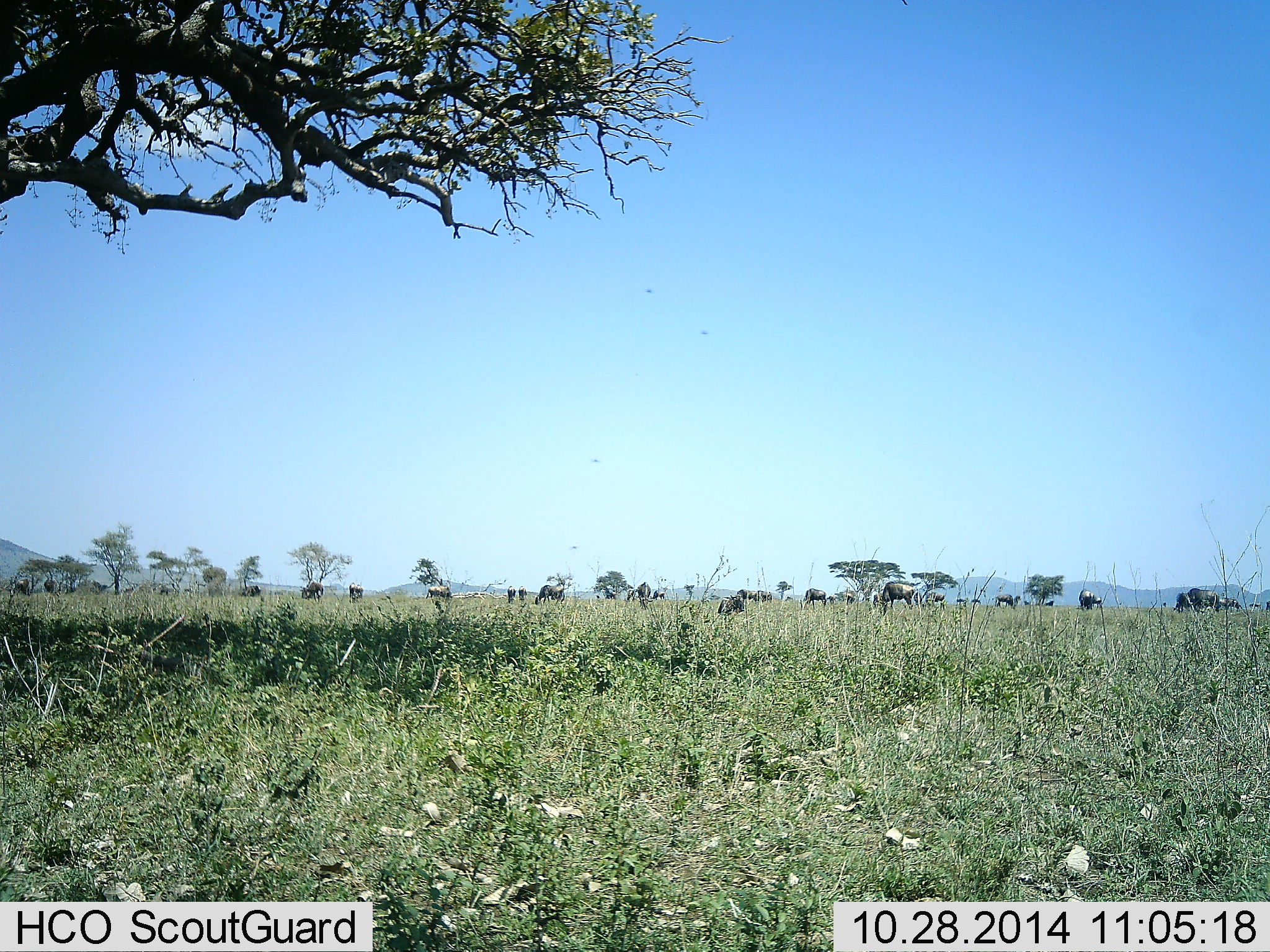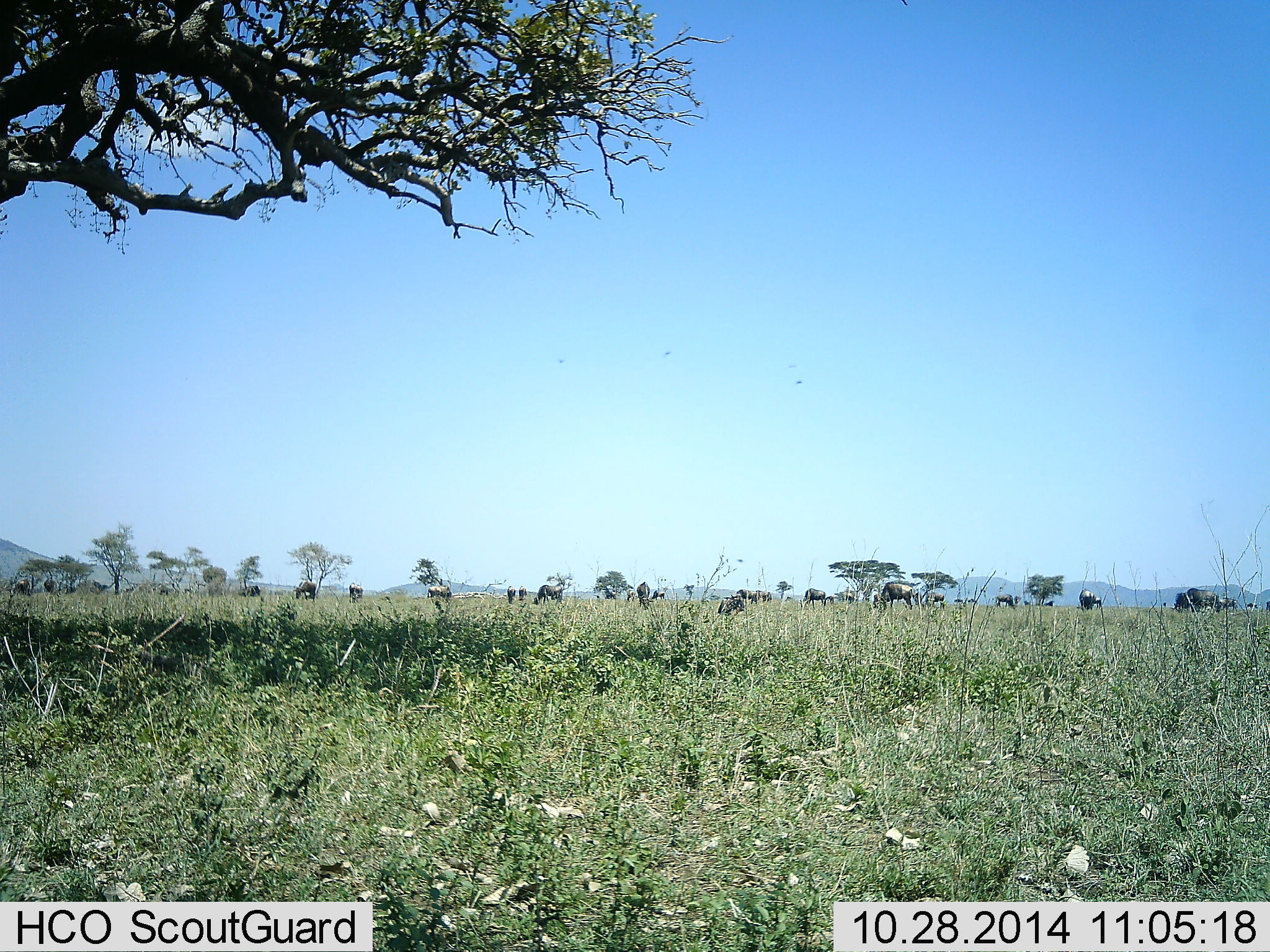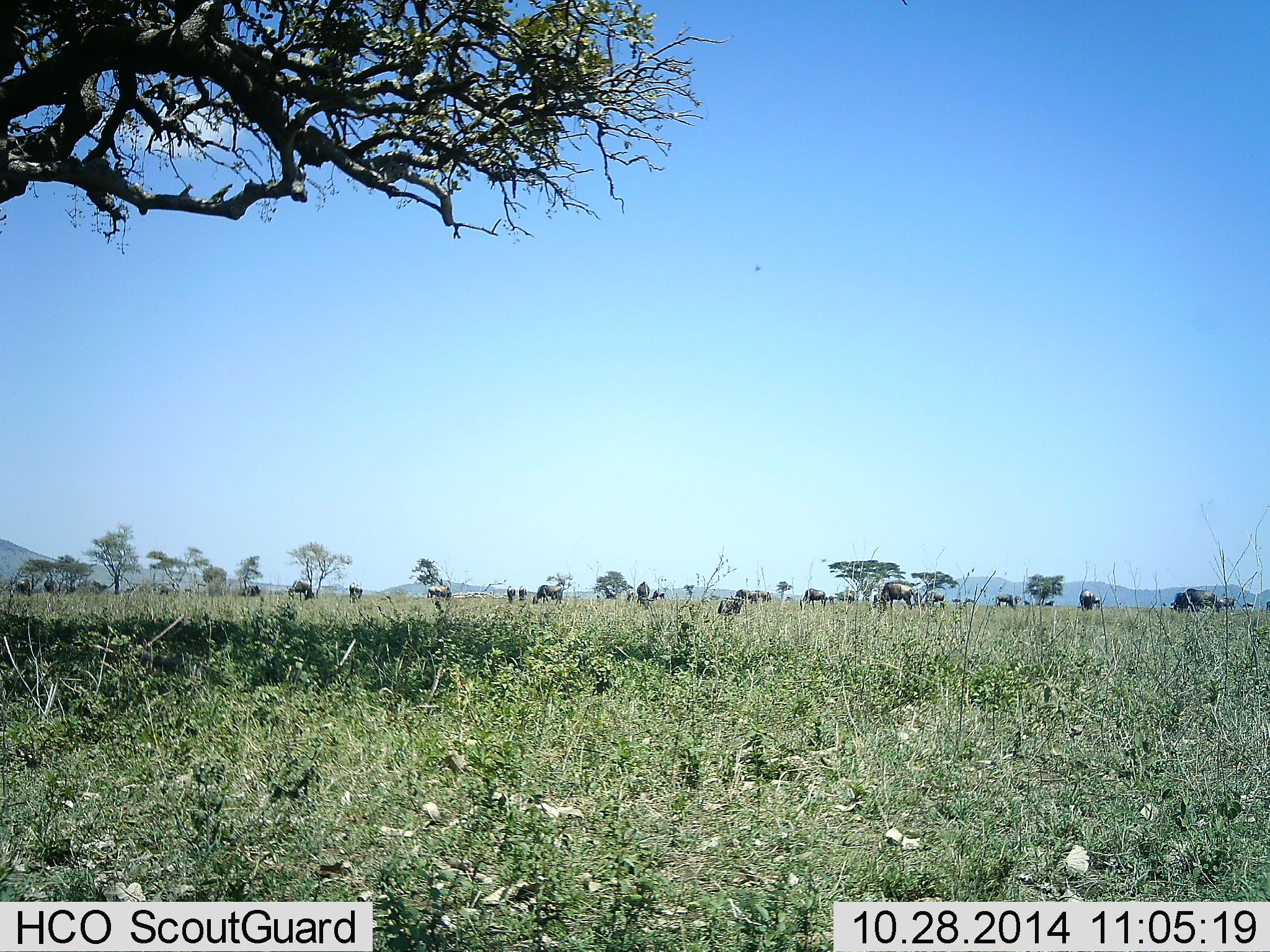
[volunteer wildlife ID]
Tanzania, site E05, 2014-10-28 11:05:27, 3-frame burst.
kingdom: Animalia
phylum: Chordata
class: Mammalia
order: Artiodactyla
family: Bovidae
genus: Connochaetes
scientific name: Connochaetes taurinus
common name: blue wildebeest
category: wildebeest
Wildebeest (blue wildebeest) (Connochaetes taurinus), count 11-50. Behavior (volunteer vote fractions): standing 40%, resting 0%, moving 10%, interacting 0%. Young present (vote fraction): 0%. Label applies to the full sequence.